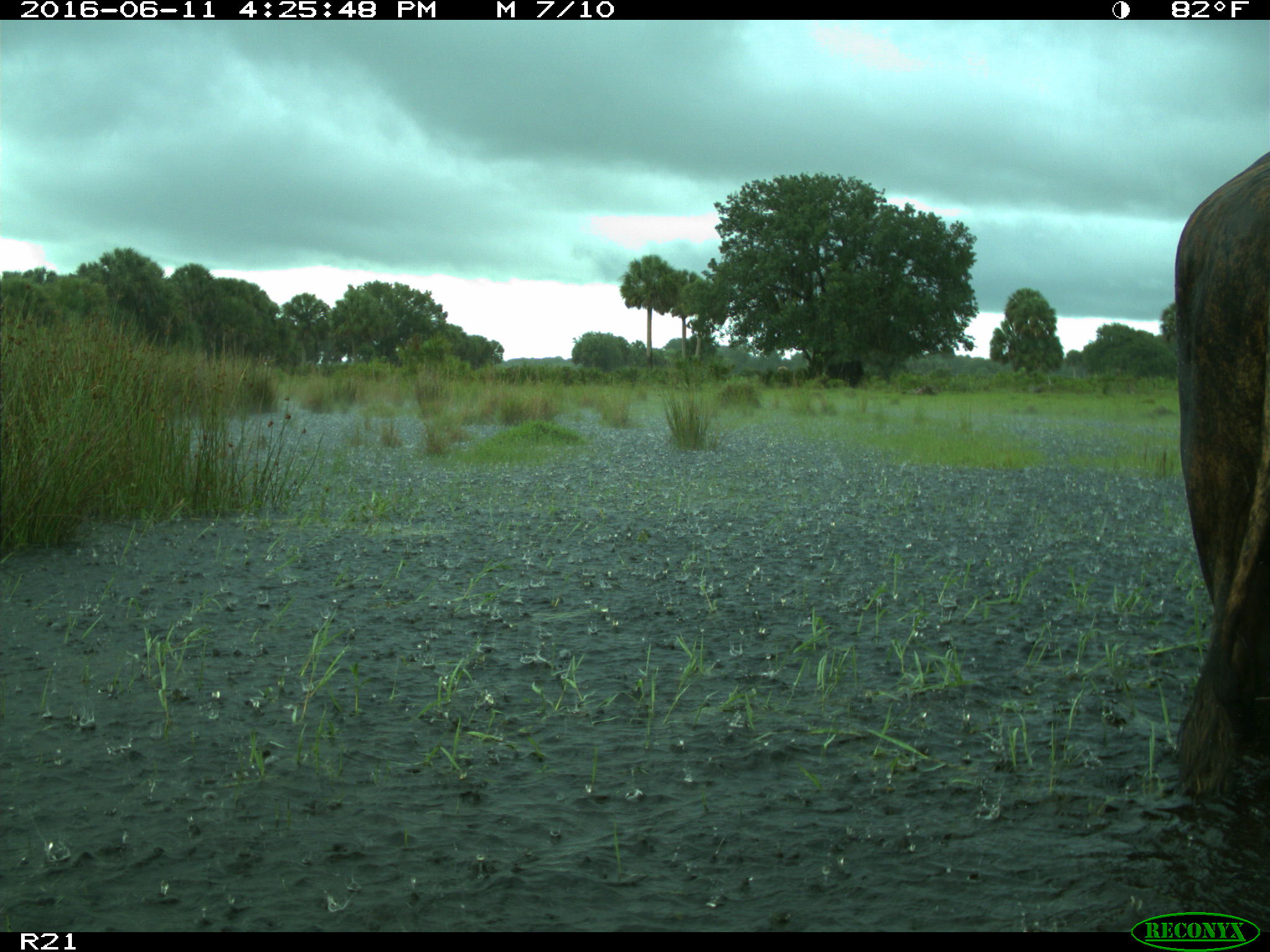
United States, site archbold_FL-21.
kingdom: Animalia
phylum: Chordata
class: Mammalia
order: Artiodactyla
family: Bovidae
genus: Bos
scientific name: Bos taurus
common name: domestic cow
Bos taurus (domestic cow).